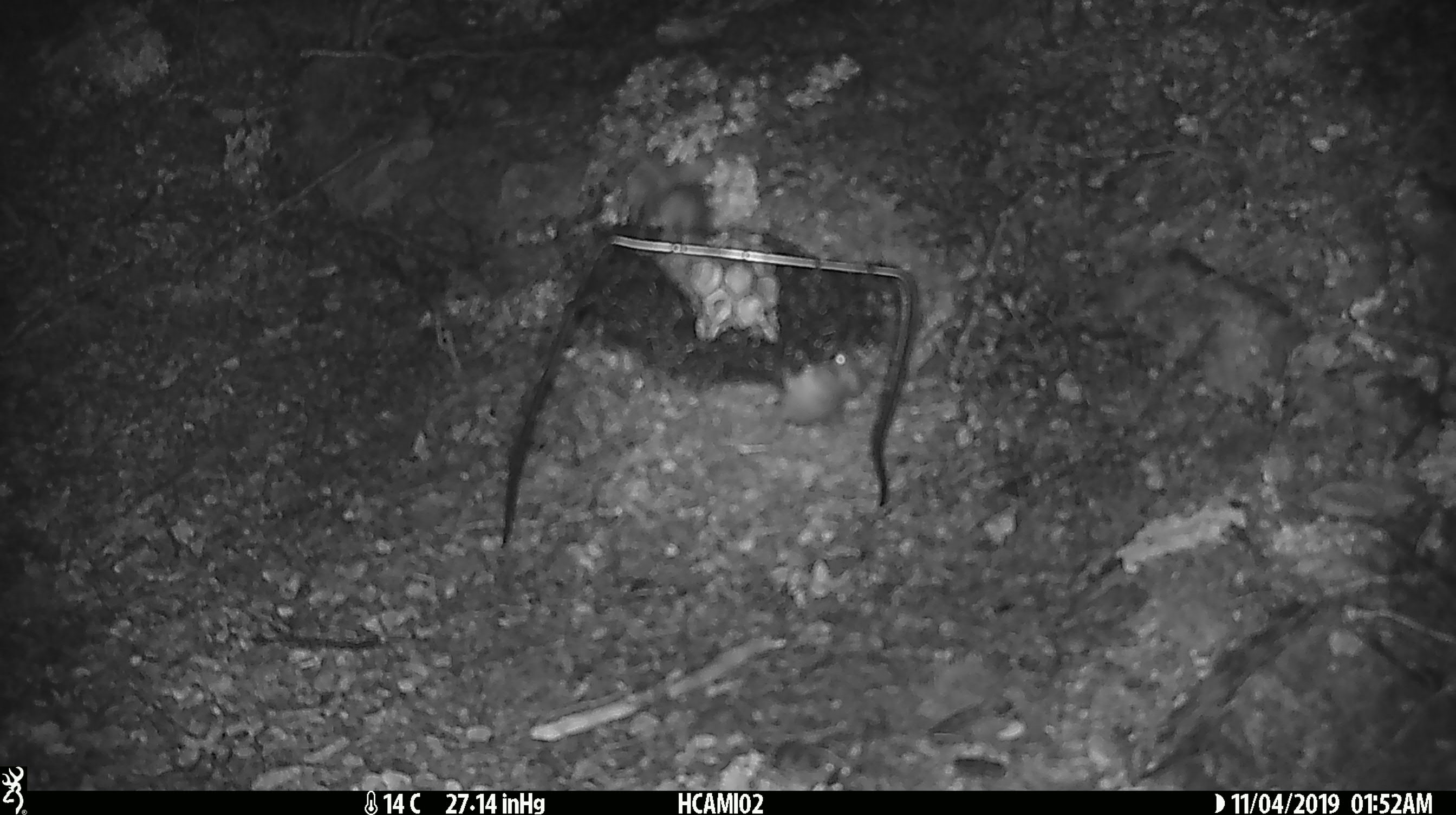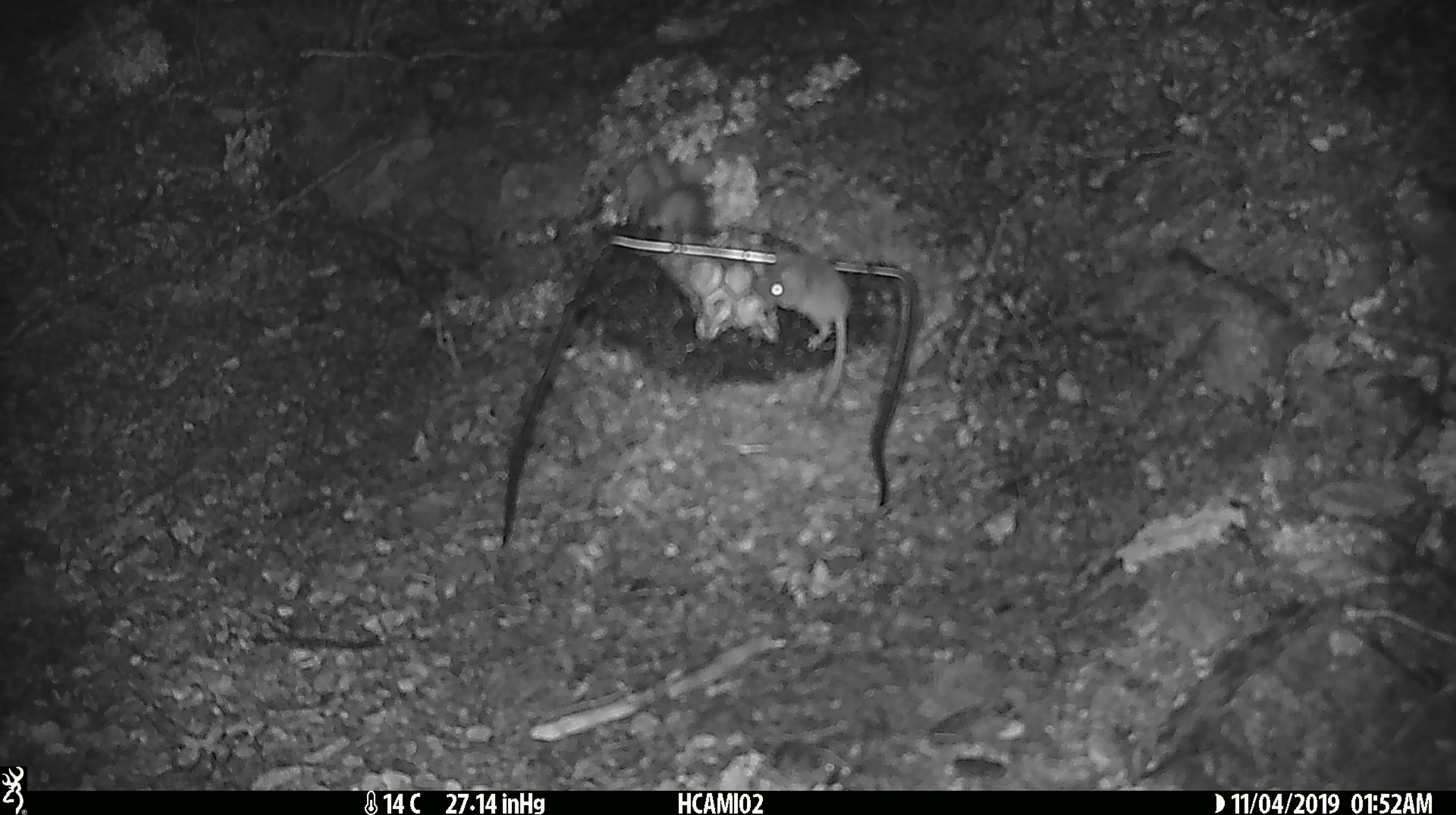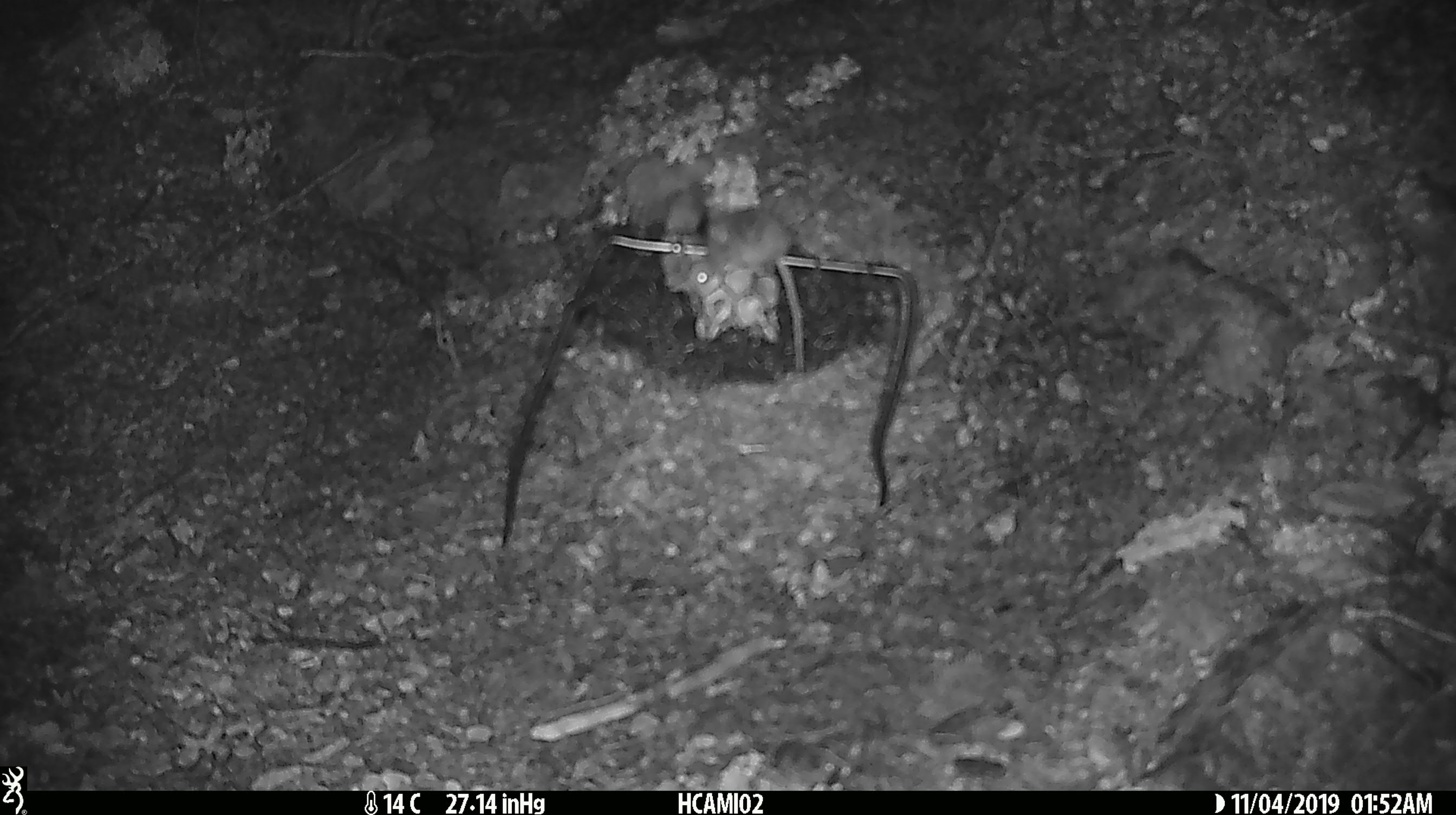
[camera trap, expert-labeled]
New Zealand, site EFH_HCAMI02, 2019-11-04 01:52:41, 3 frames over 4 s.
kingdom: Animalia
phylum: Chordata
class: Mammalia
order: Rodentia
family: Muridae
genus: Mus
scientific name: Mus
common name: mouse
Mouse (Mus).